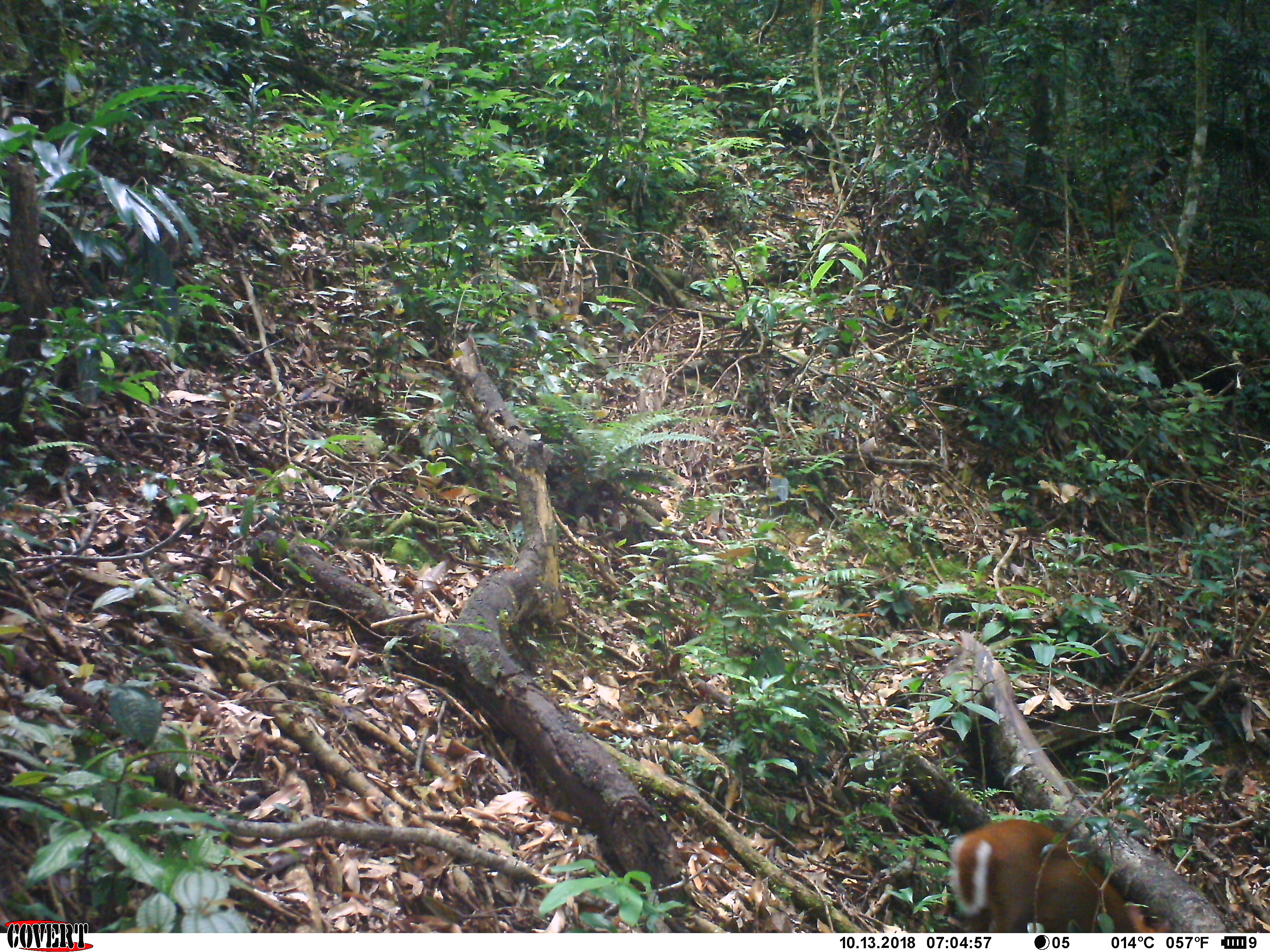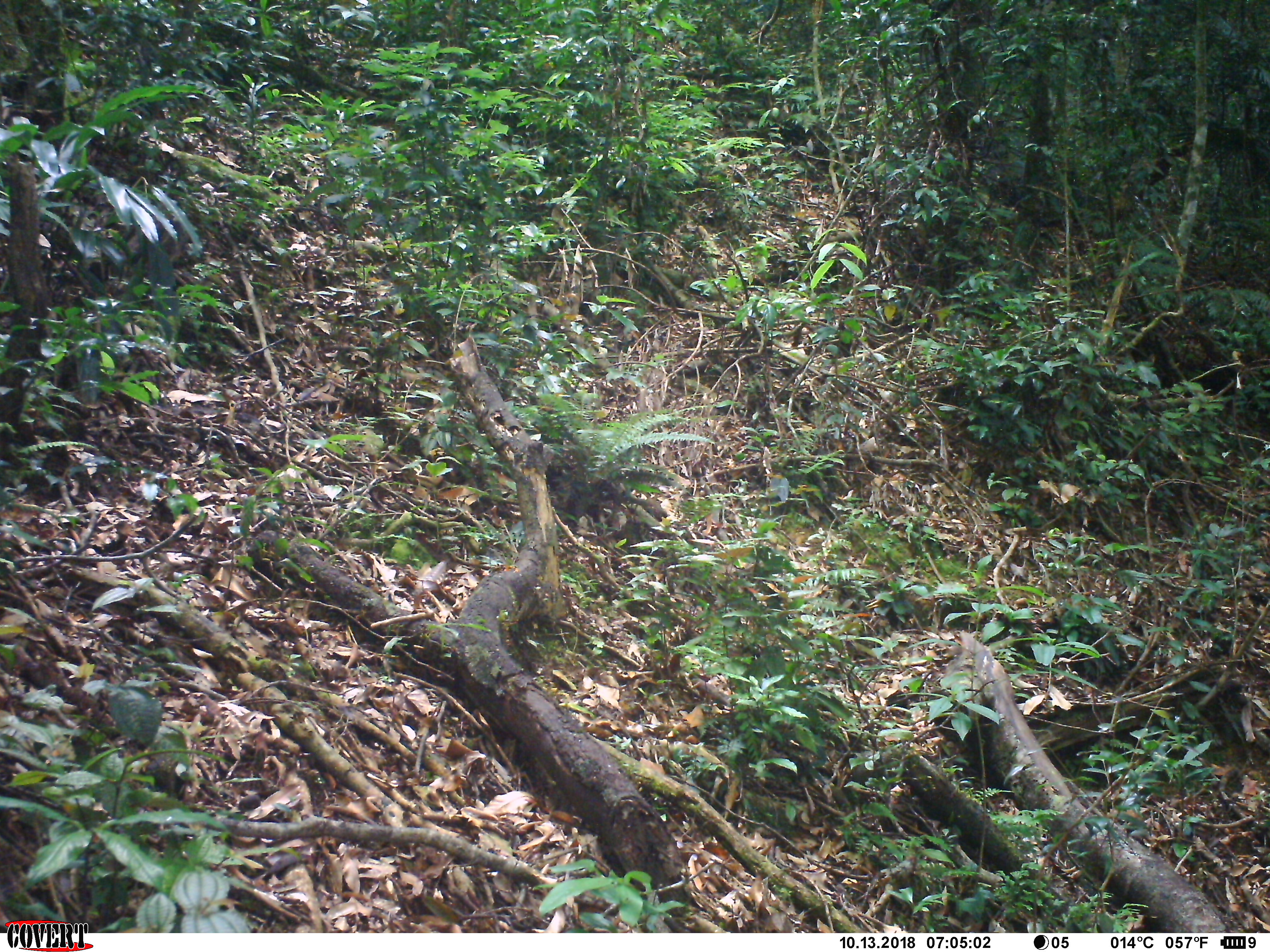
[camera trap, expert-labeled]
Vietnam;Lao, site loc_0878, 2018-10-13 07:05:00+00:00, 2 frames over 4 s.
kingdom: Animalia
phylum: Chordata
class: Mammalia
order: Artiodactyla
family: Cervidae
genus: Muntiacus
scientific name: Muntiacus rooseveltorum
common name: roosevelt's muntjac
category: roosevelts muntjac group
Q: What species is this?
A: Roosevelts muntjac group (roosevelt's muntjac) (Muntiacus rooseveltorum).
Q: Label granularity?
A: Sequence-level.